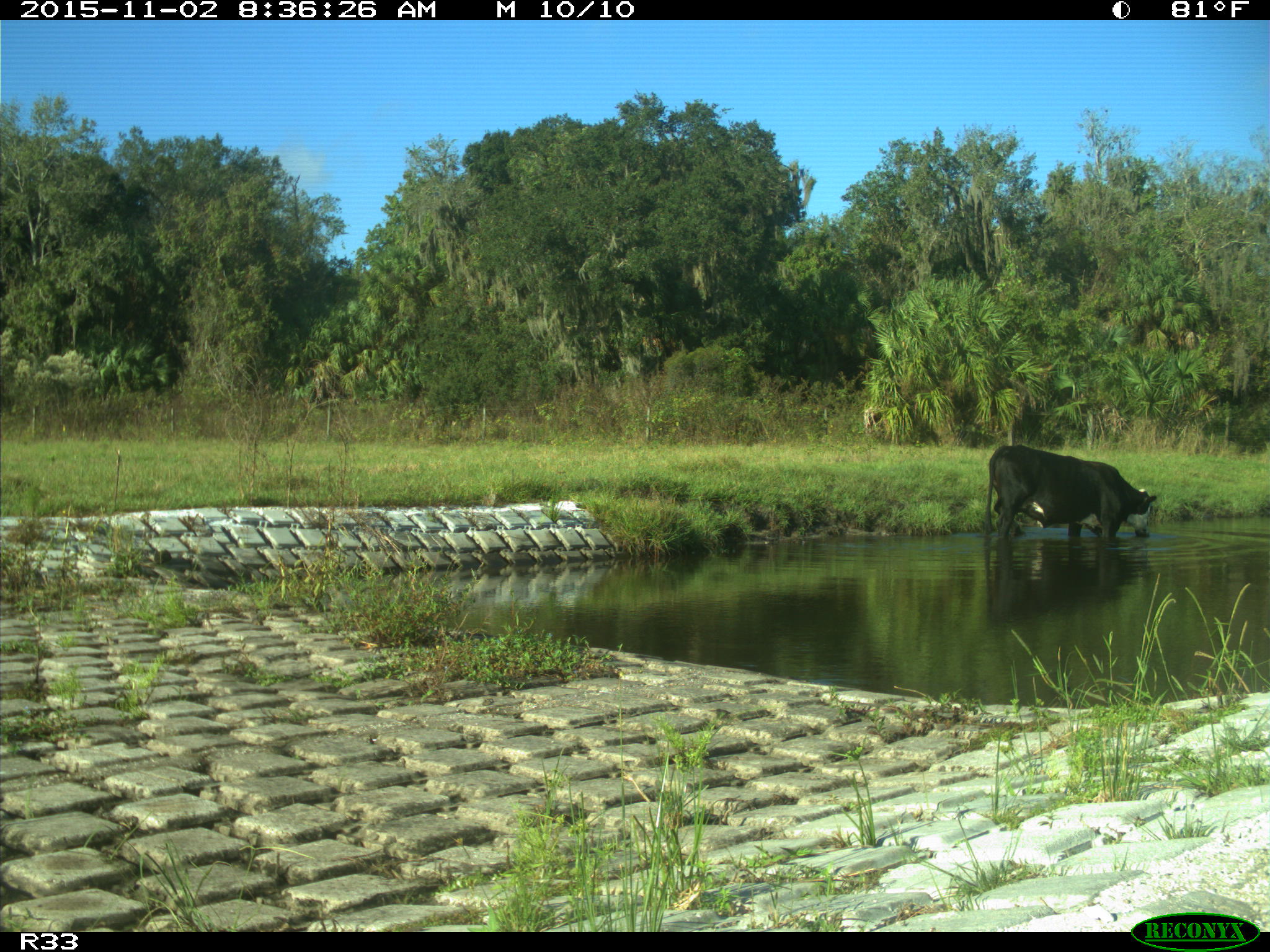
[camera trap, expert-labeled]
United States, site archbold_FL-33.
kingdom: Animalia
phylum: Chordata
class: Mammalia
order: Artiodactyla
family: Bovidae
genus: Bos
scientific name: Bos taurus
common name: domestic cow